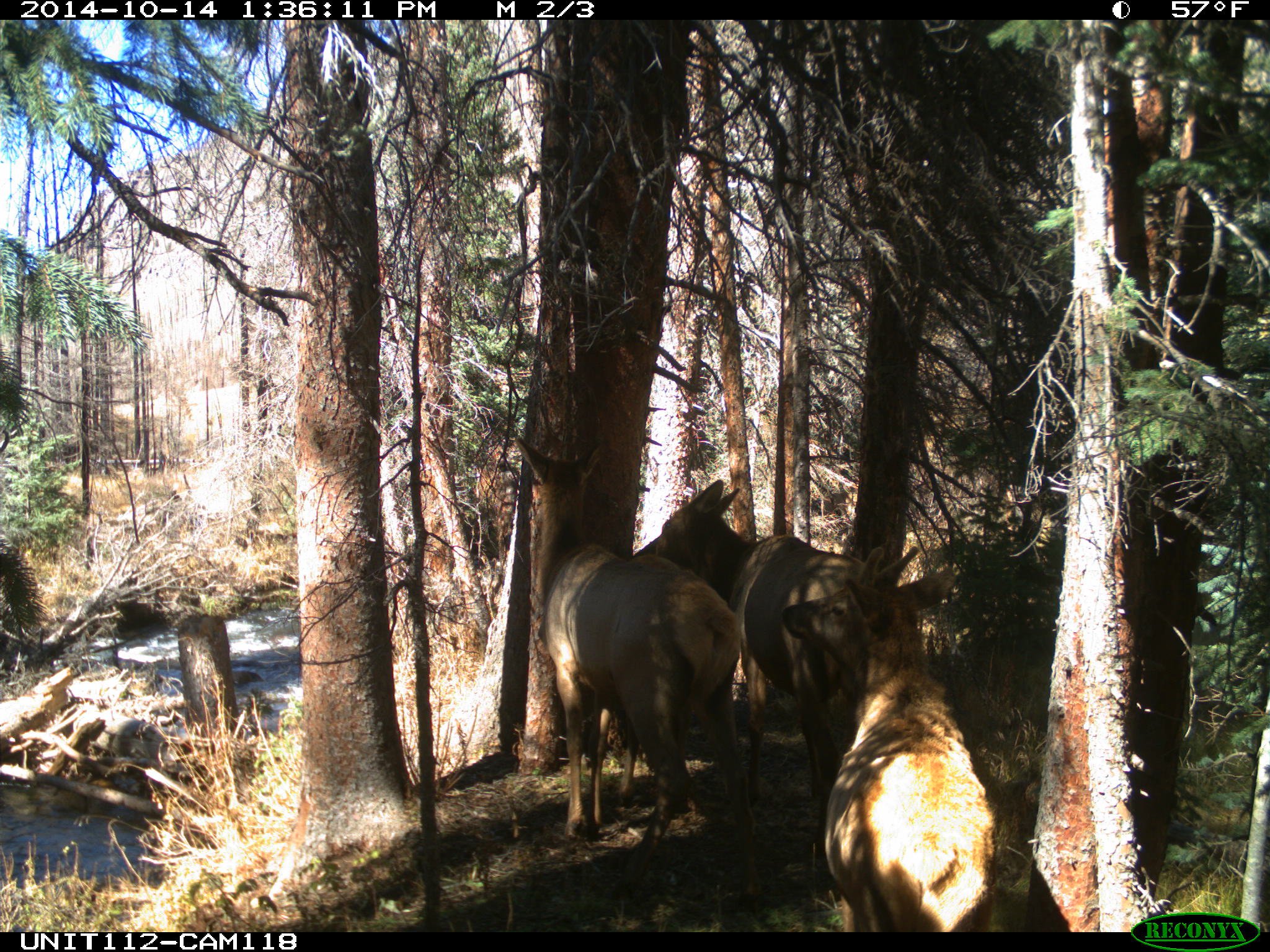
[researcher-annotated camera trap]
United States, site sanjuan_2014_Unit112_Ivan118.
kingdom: Animalia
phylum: Chordata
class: Mammalia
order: Artiodactyla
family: Cervidae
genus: Cervus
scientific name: Cervus elaphus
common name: red deer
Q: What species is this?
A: Cervus elaphus (red deer).